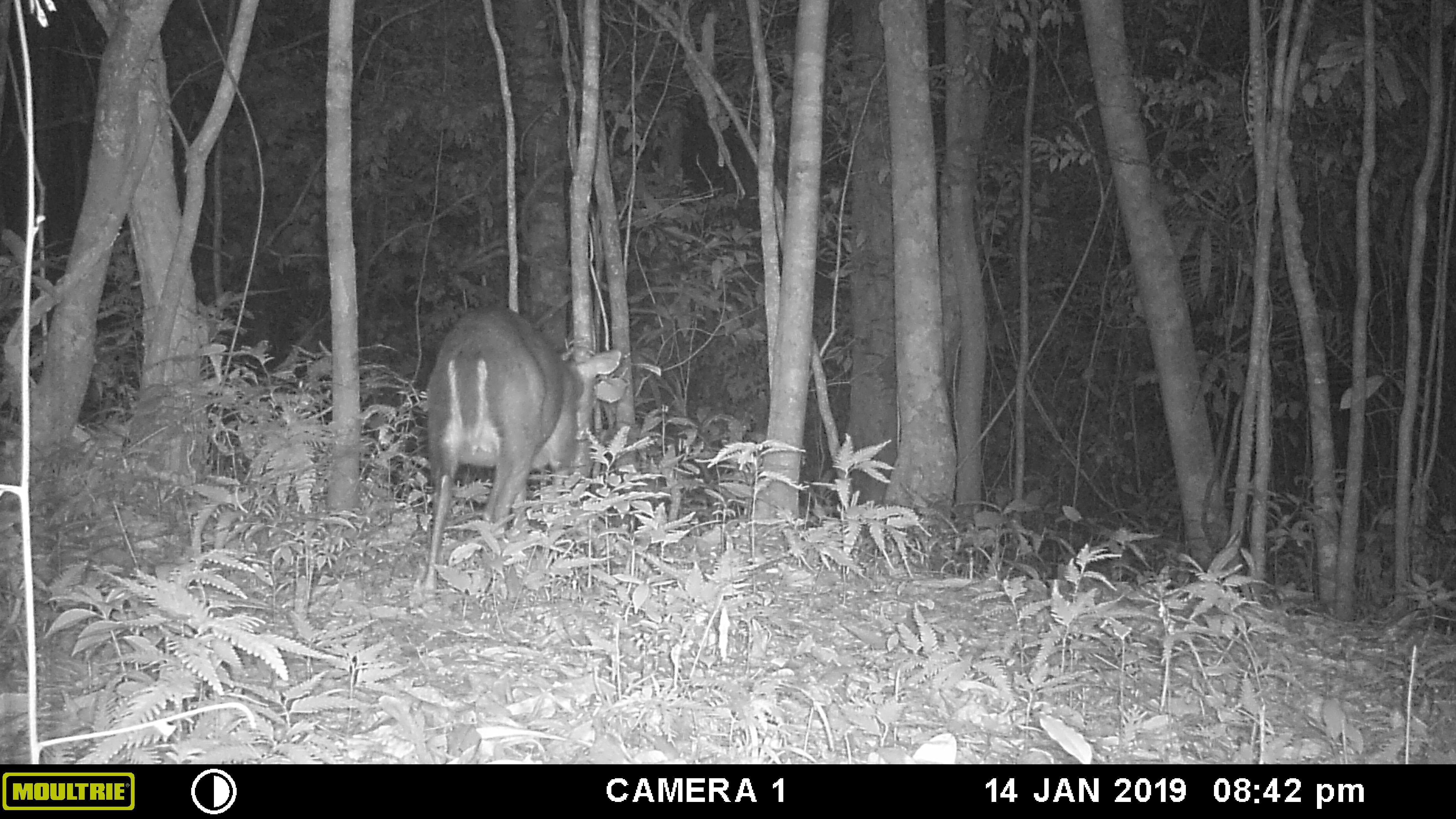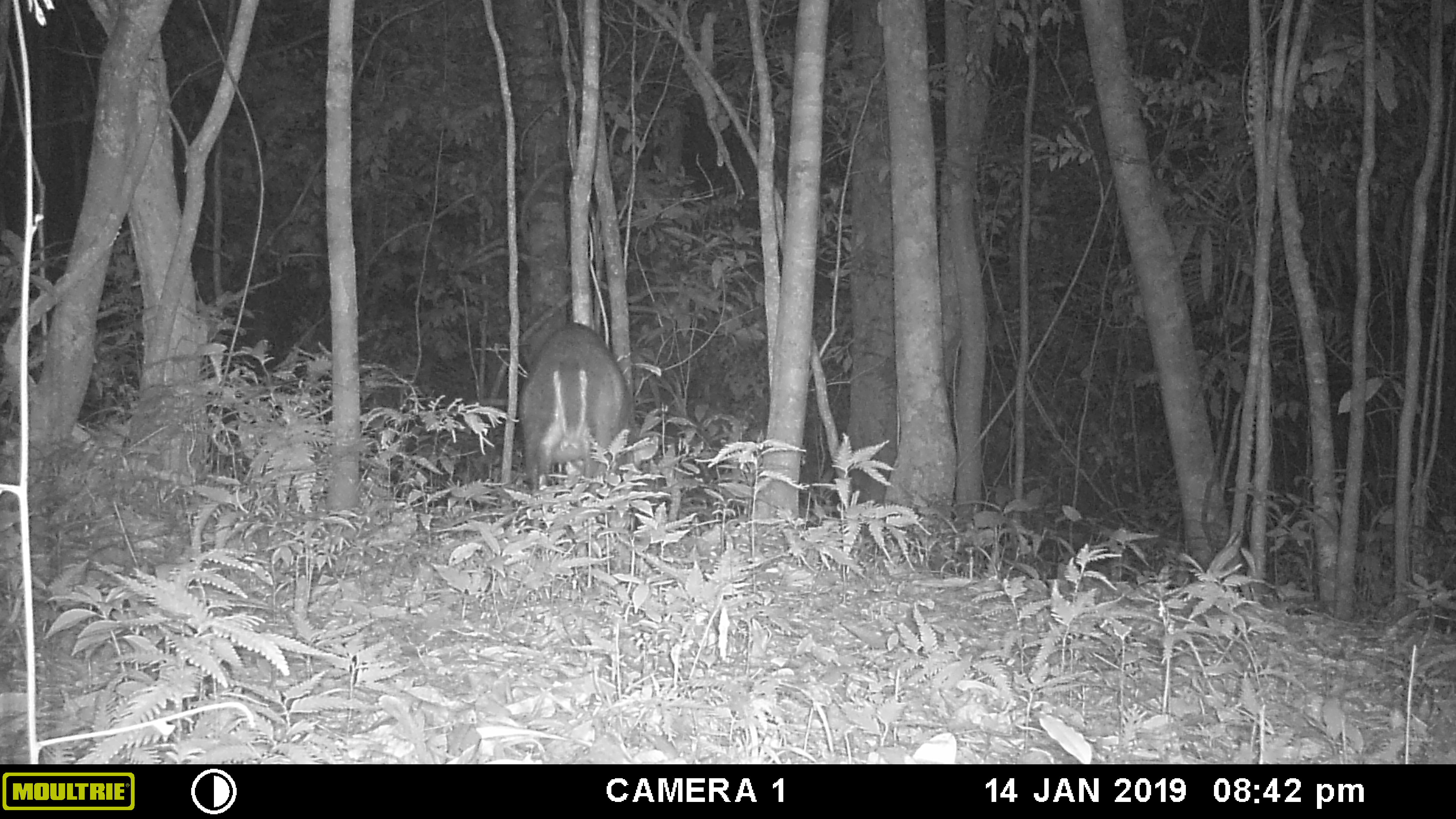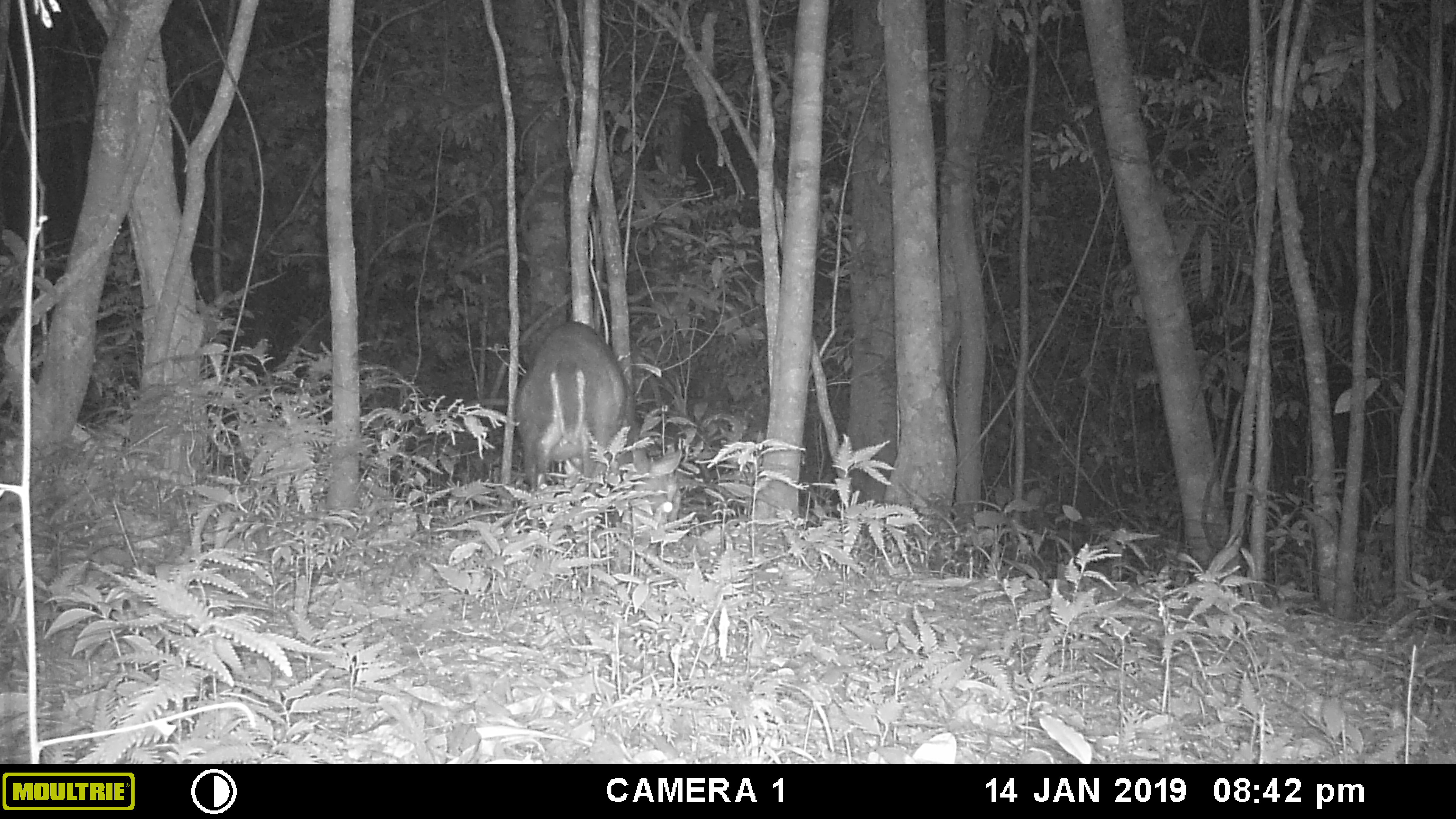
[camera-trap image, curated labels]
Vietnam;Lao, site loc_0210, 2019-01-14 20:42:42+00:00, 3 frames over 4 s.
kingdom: Animalia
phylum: Chordata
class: Mammalia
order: Artiodactyla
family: Cervidae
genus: Muntiacus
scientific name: Muntiacus rooseveltorum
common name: roosevelt's muntjac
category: roosevelts muntjac group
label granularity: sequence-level